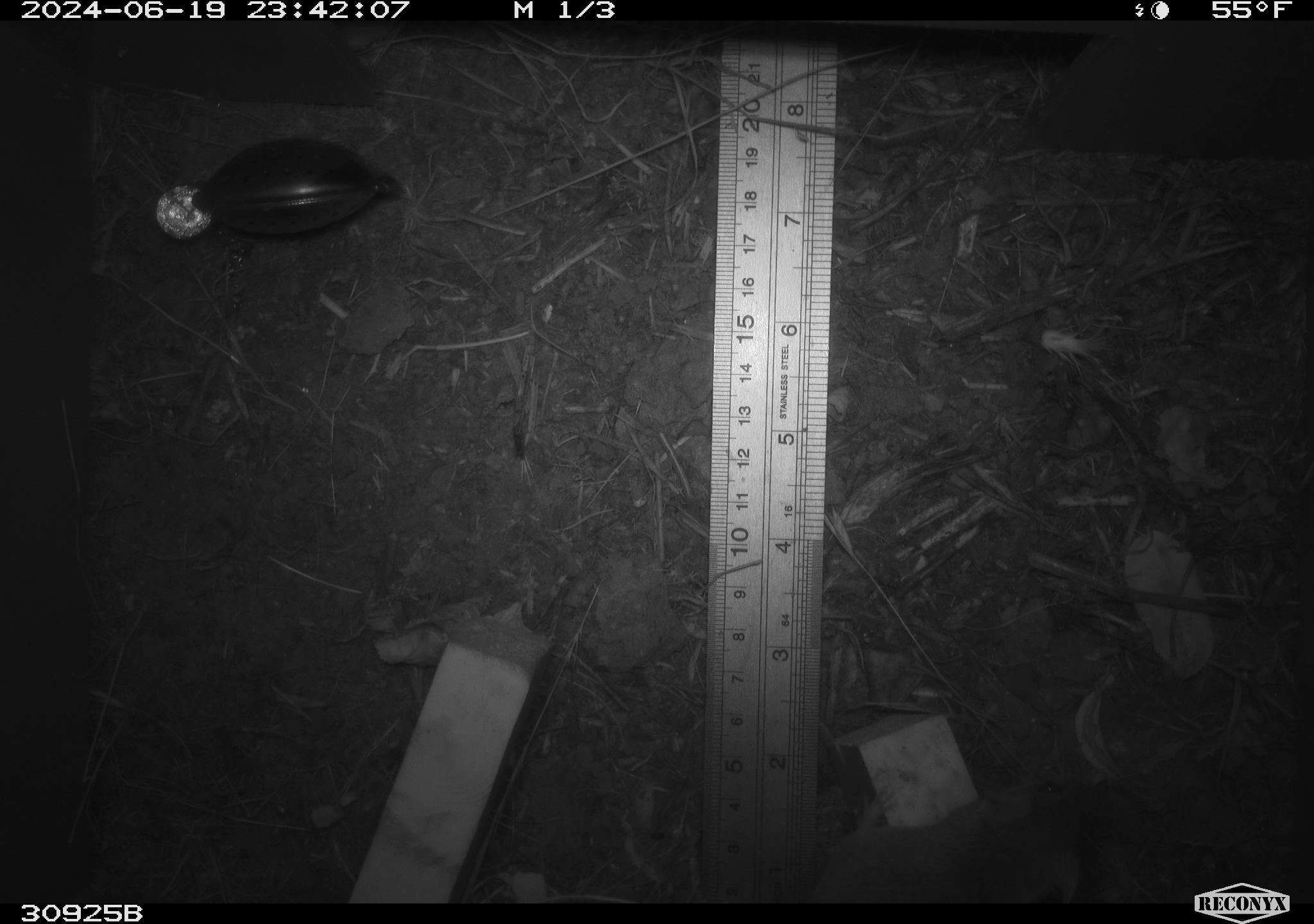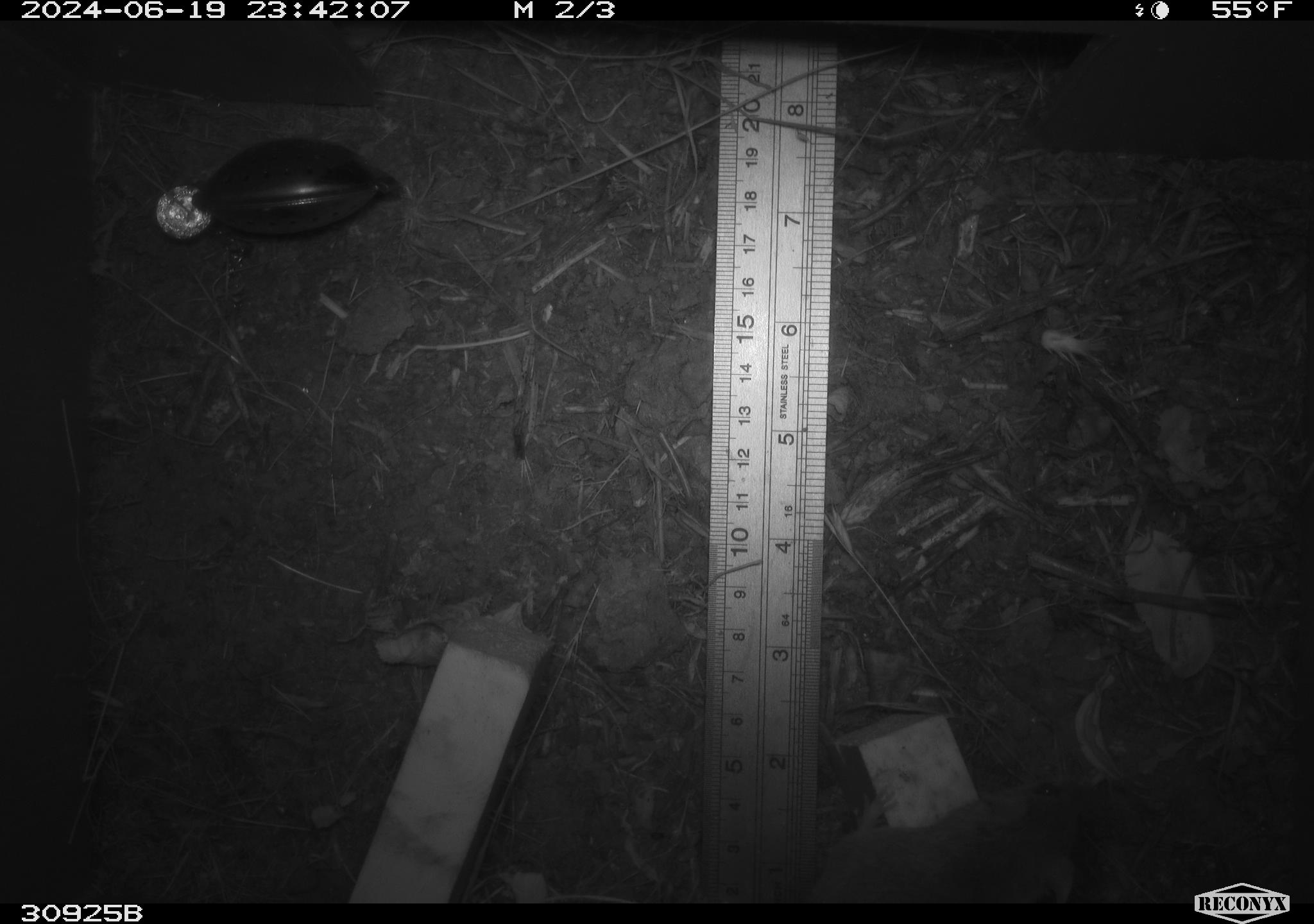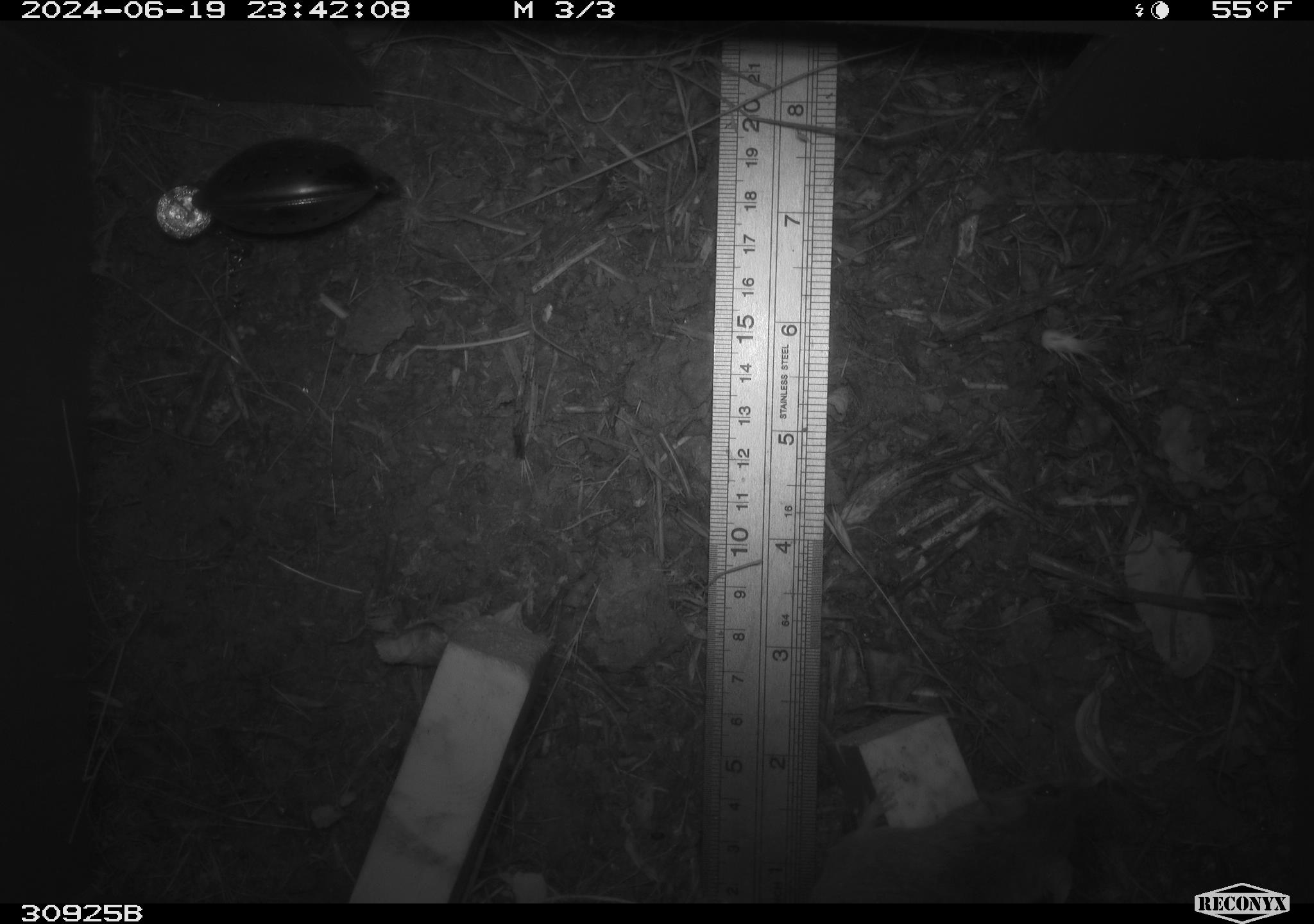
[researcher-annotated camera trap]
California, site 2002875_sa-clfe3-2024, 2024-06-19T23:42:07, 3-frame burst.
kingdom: Animalia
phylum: Chordata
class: Mammalia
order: Rodentia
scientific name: Rodentia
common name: mouse species